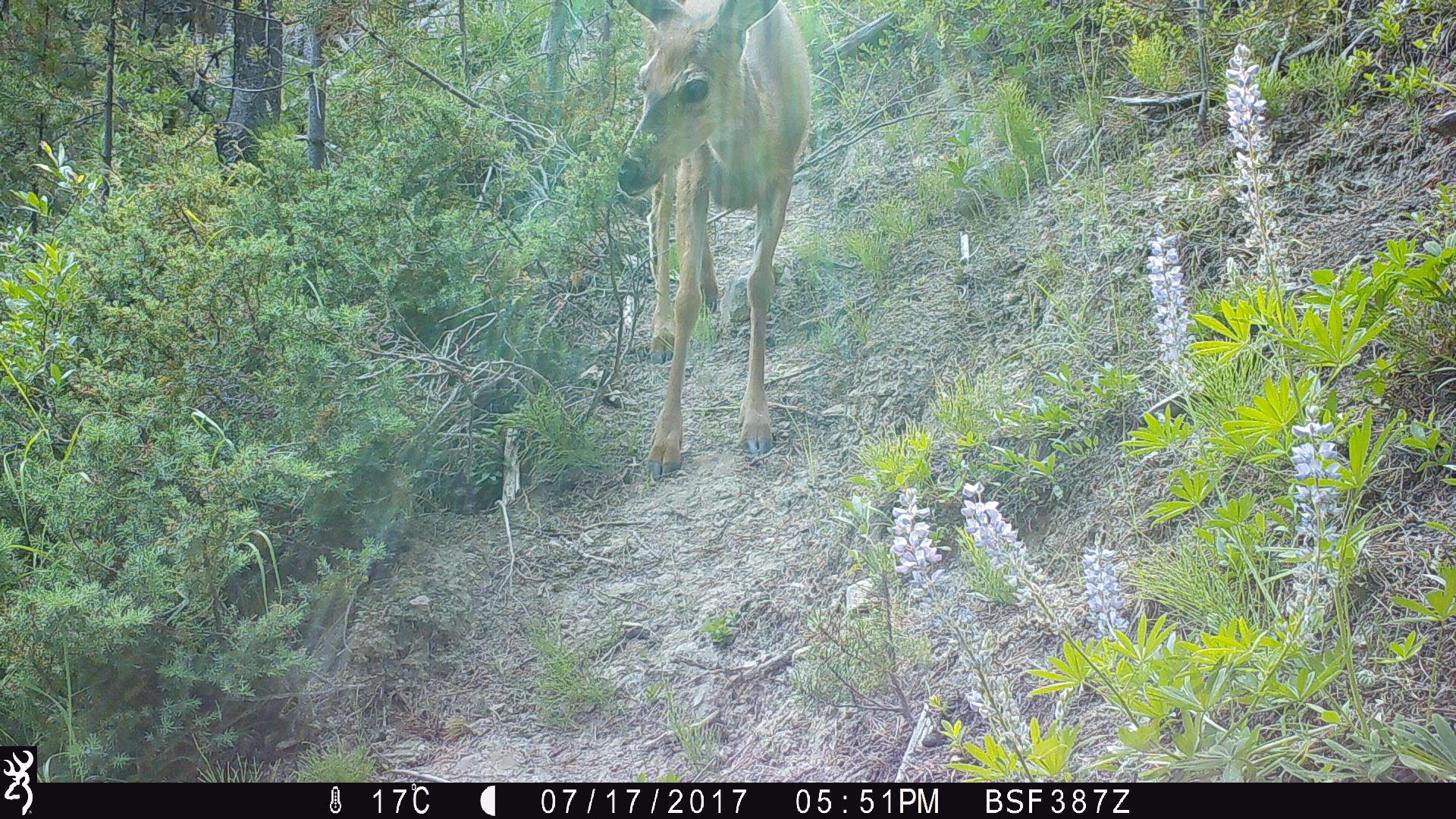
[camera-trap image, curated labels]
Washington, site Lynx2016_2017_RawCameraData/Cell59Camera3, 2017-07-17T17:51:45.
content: unidentified animal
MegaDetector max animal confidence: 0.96